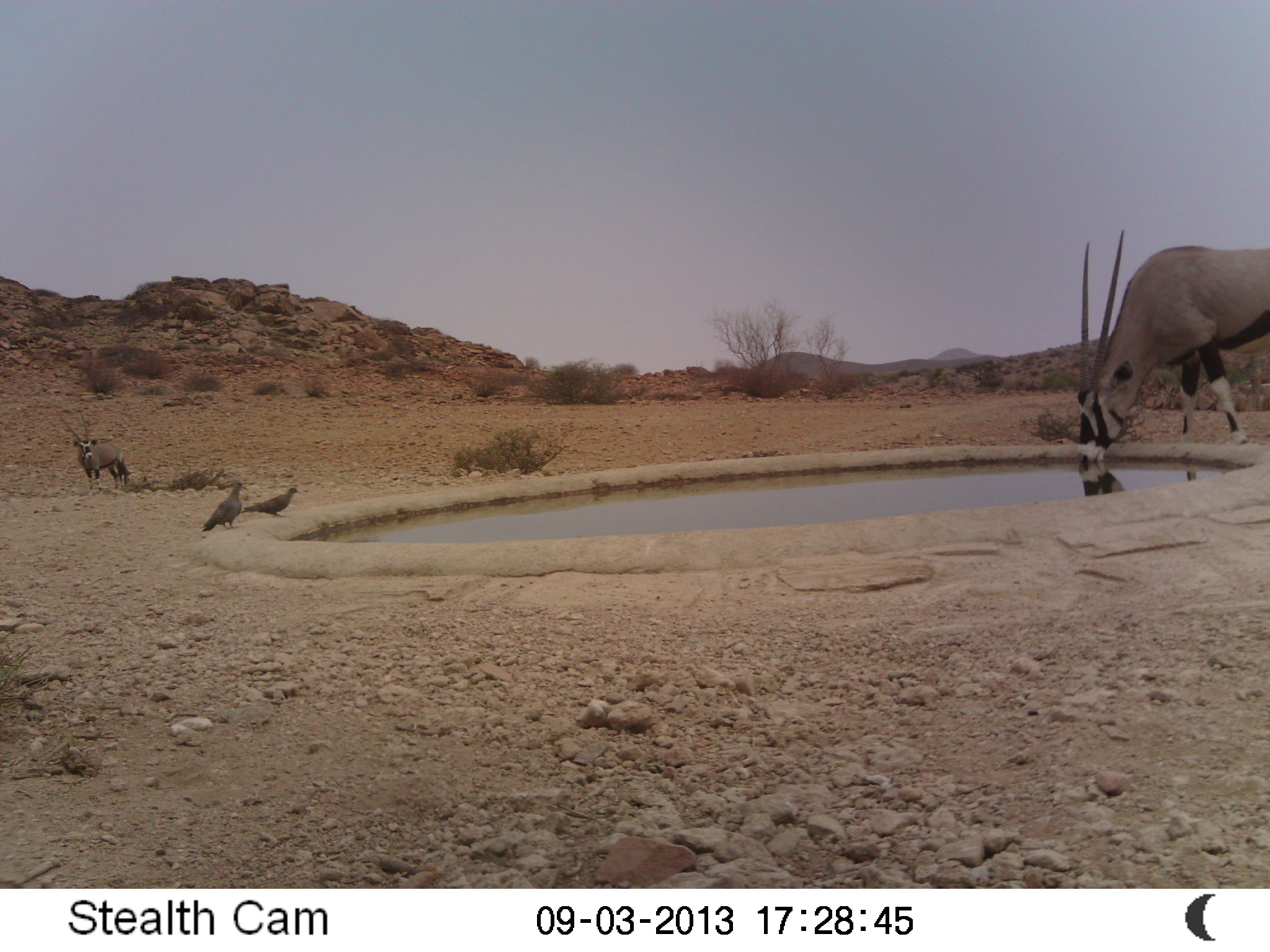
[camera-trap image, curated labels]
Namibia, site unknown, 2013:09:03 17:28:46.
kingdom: Animalia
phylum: Chordata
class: Mammalia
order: Artiodactyla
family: Bovidae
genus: Oryx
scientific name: Oryx gazella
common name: gemsbok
Oryx gazella (gemsbok).